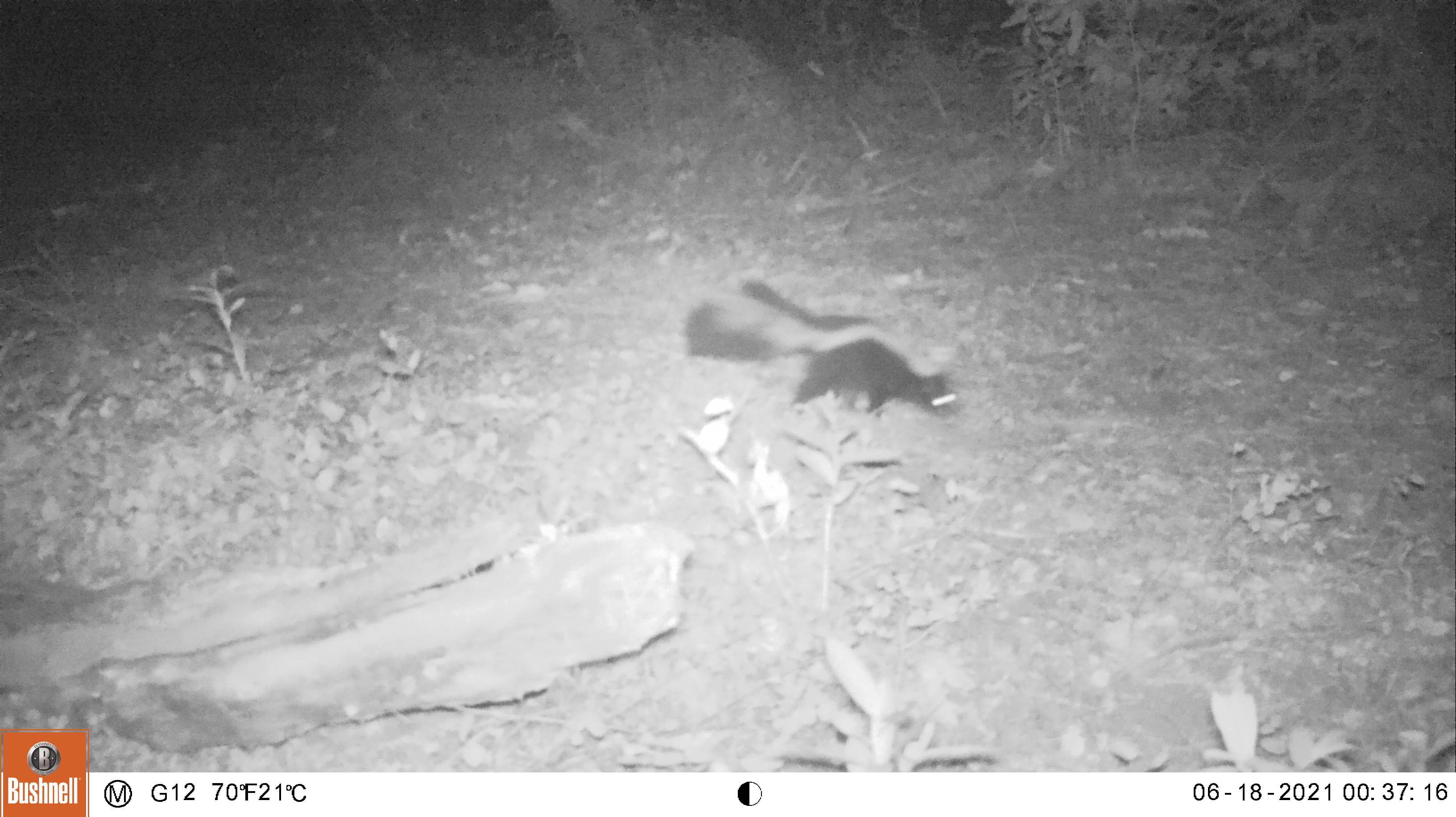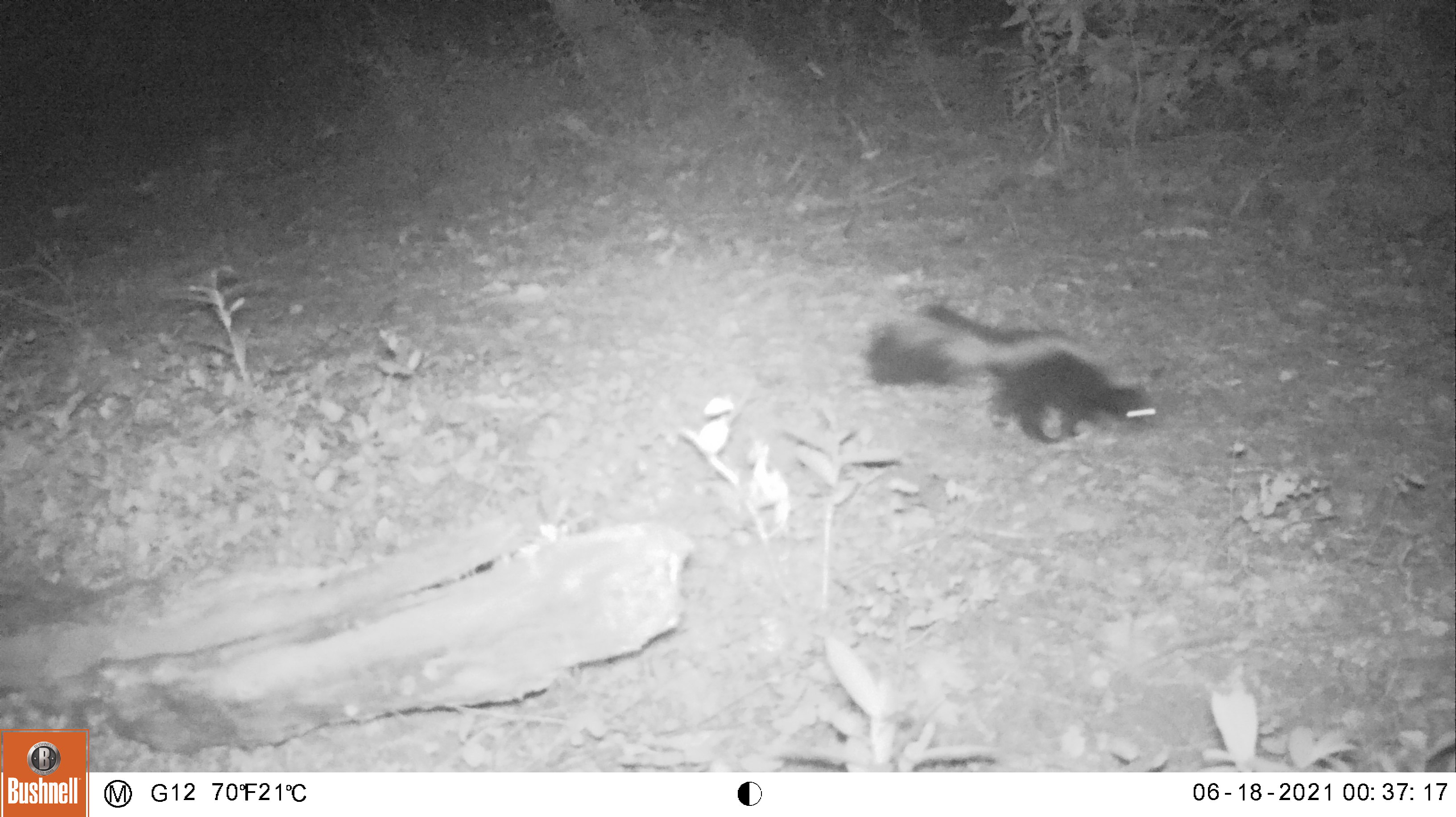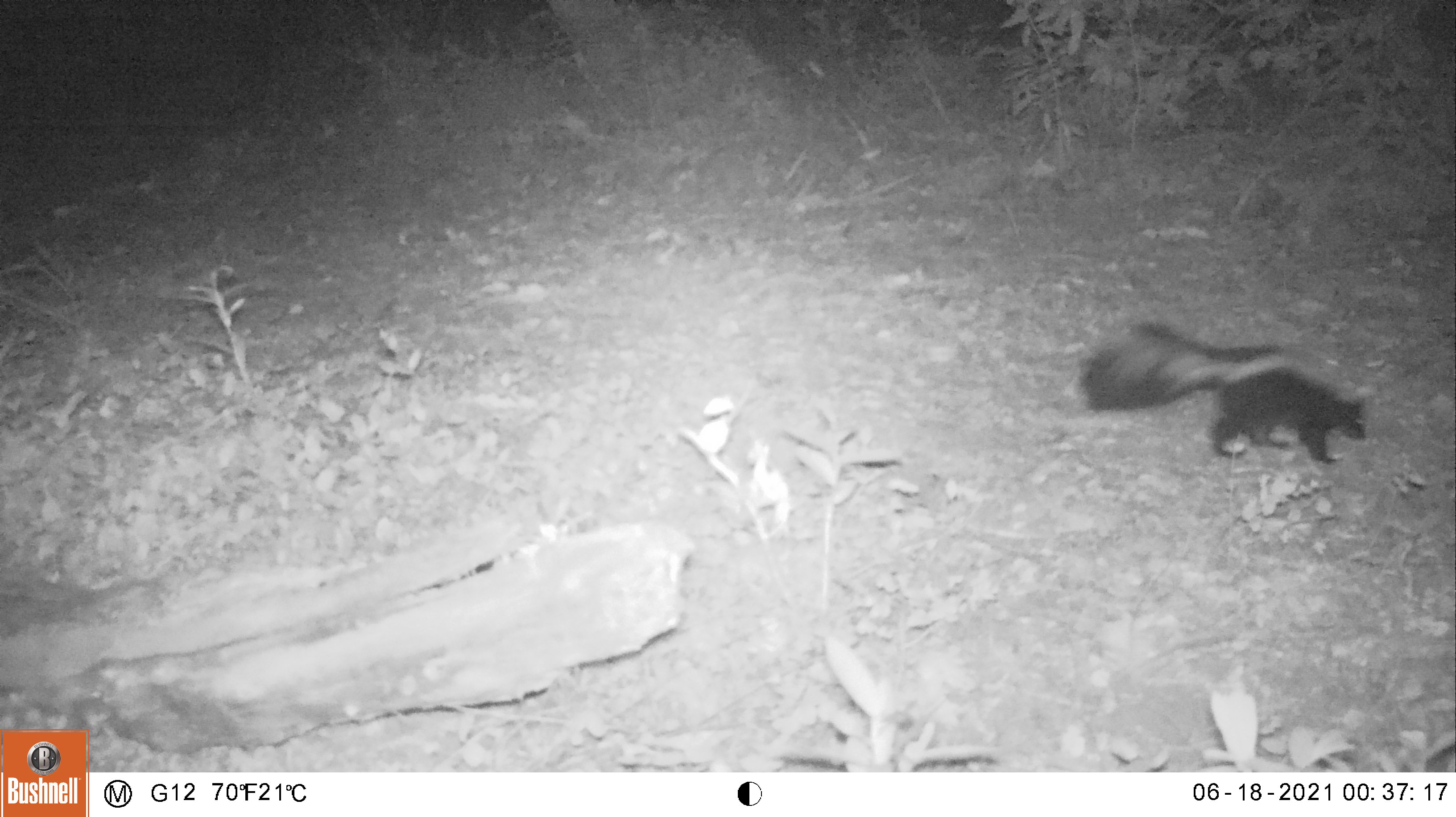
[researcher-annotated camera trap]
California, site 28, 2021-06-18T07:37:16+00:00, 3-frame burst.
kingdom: Animalia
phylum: Chordata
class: Mammalia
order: Carnivora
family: Mephitidae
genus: Mephitis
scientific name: Mephitis mephitis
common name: striped skunk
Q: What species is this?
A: Striped skunk (Mephitis mephitis).